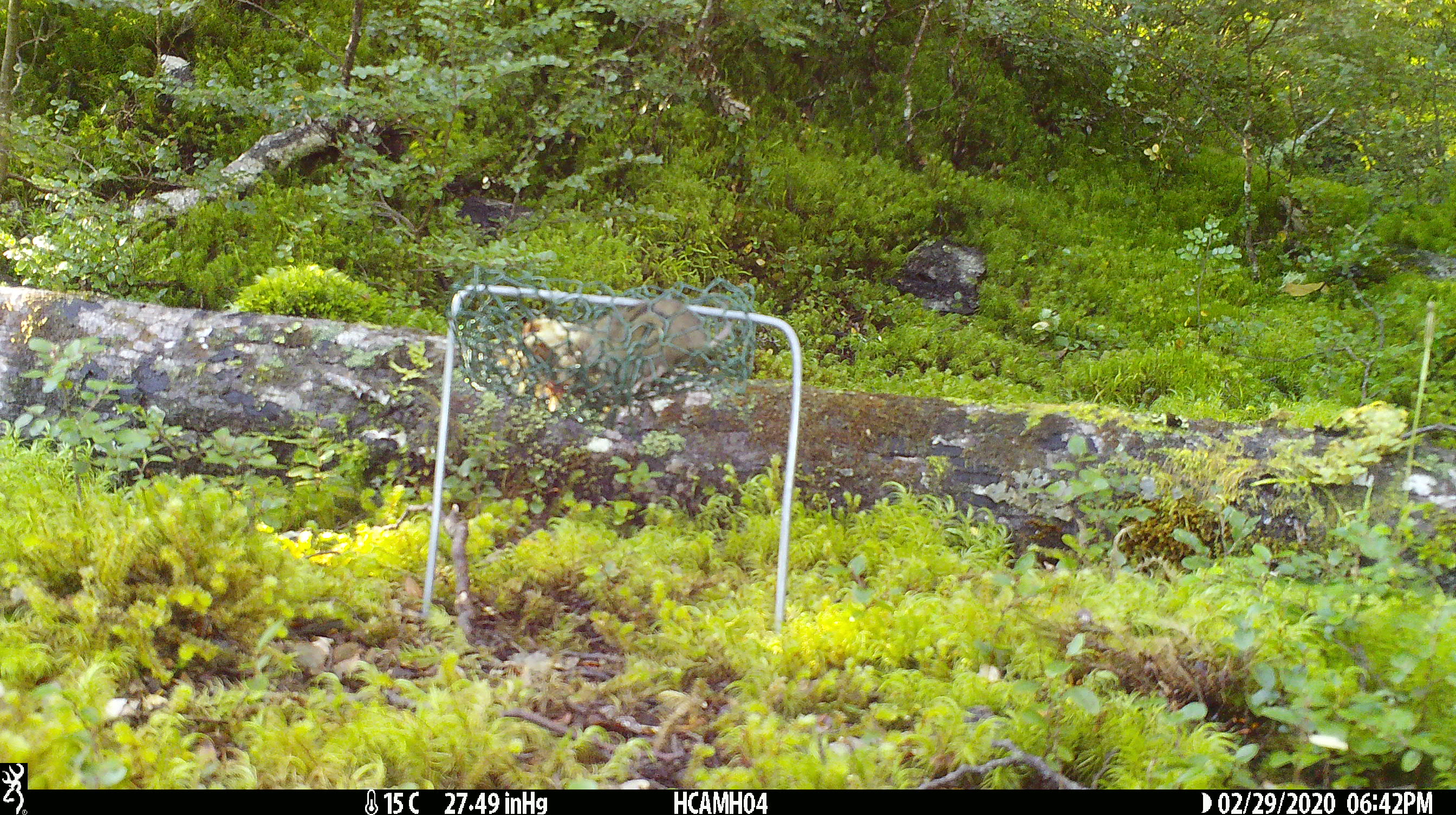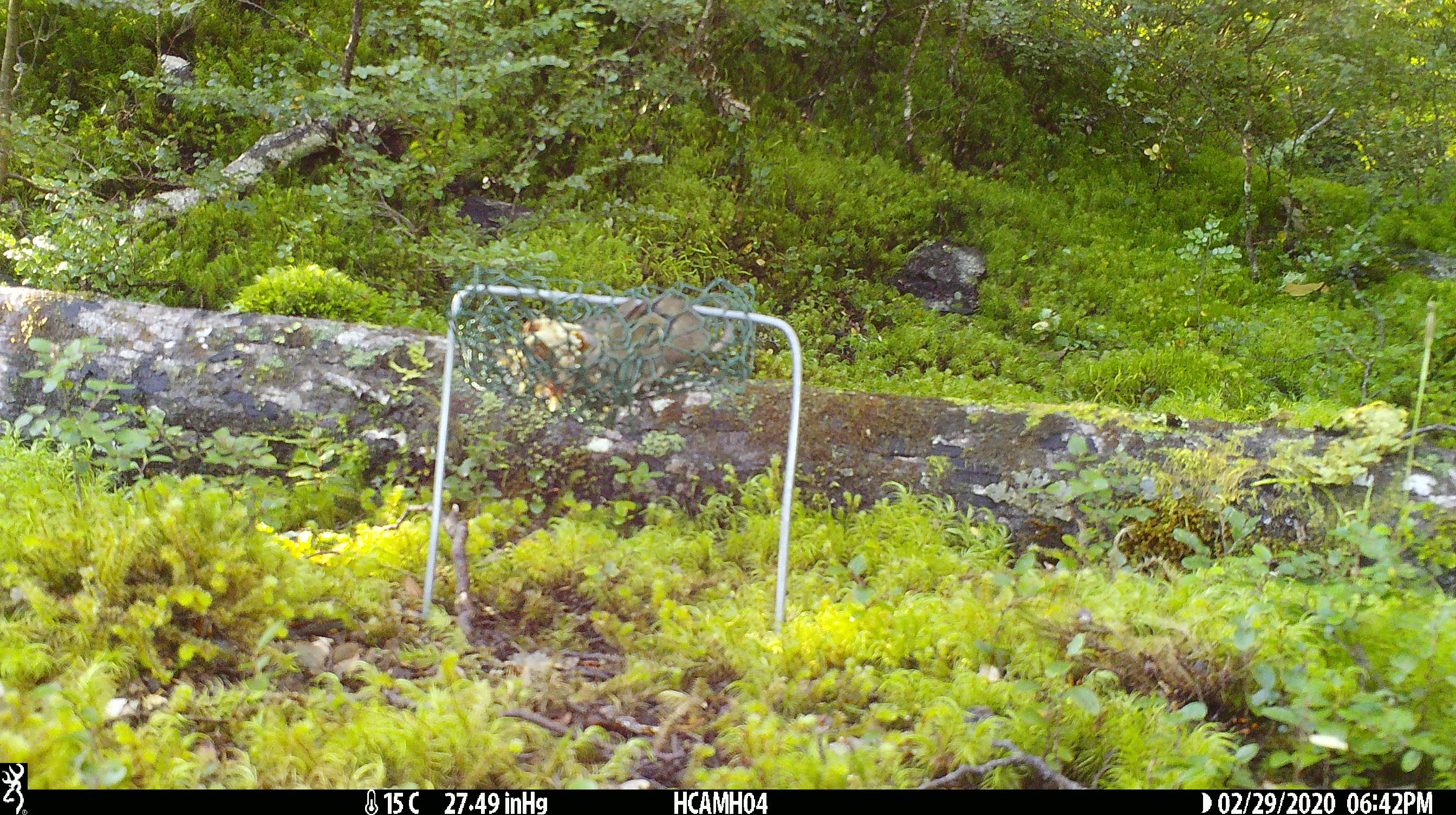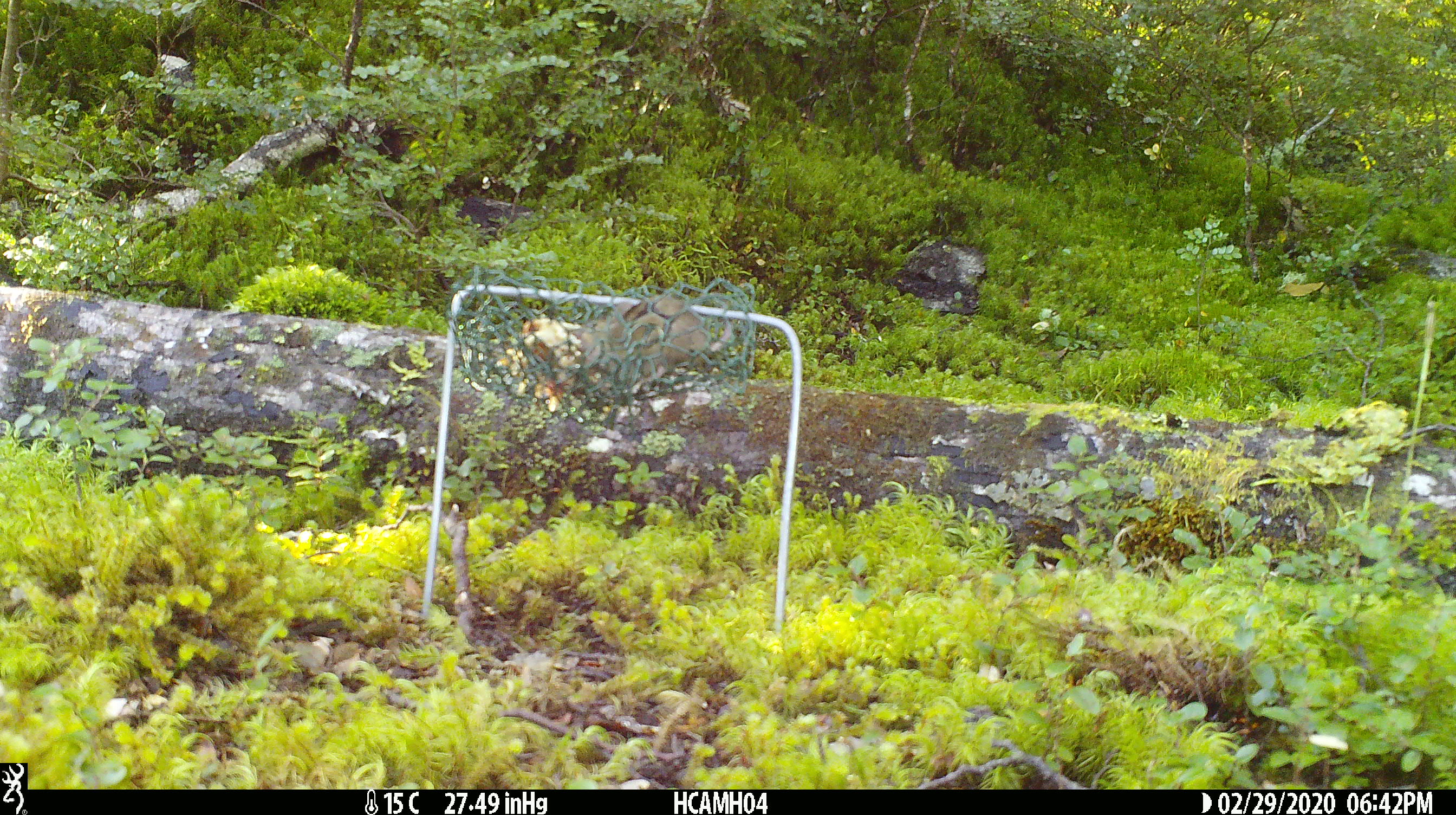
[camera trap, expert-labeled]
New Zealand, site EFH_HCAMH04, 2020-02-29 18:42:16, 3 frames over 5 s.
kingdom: Animalia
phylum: Chordata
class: Mammalia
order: Rodentia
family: Muridae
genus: Mus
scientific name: Mus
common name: mouse